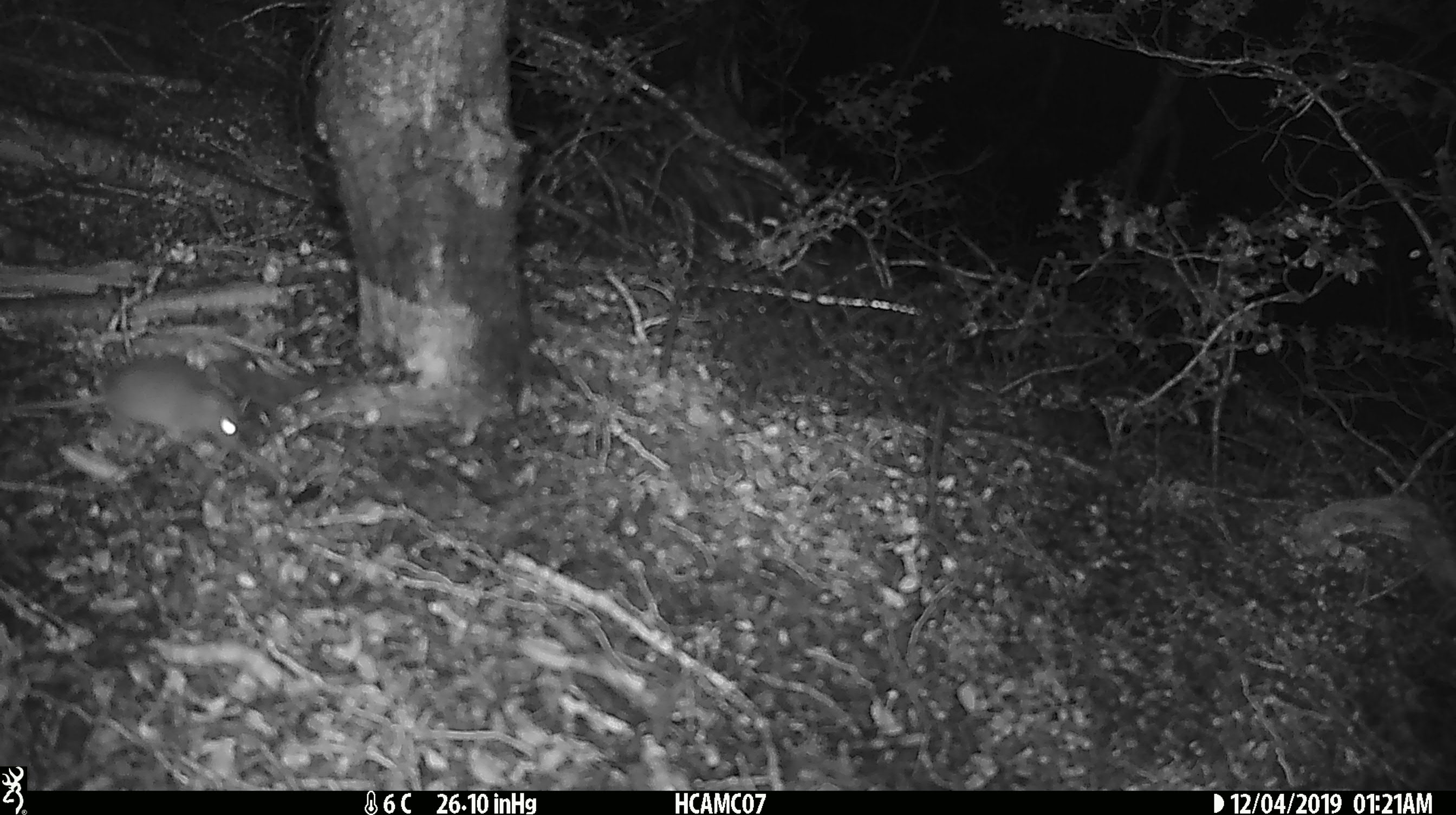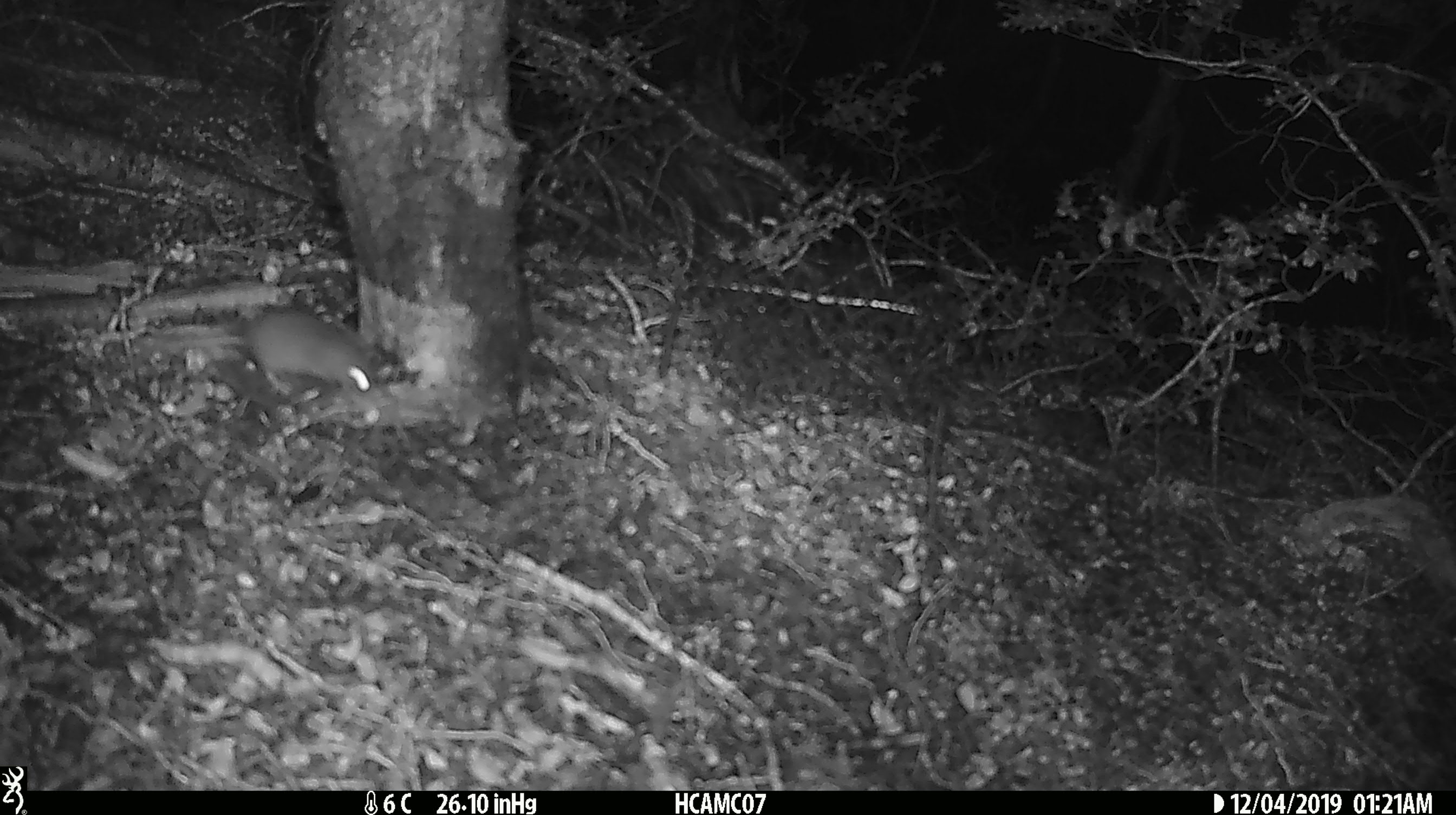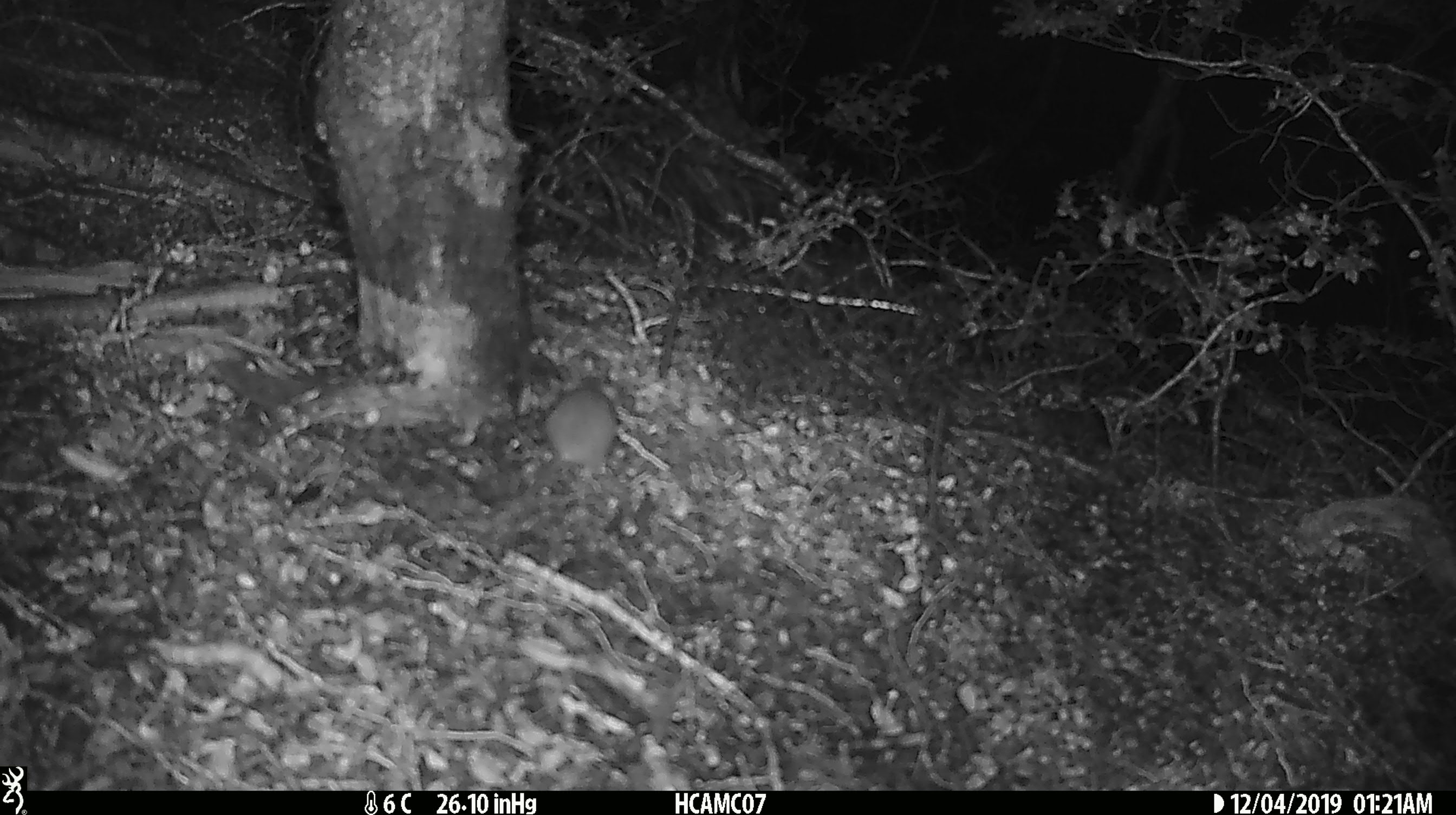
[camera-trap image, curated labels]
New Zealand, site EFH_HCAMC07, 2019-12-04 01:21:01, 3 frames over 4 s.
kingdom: Animalia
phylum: Chordata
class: Mammalia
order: Rodentia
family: Muridae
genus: Mus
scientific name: Mus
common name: mouse